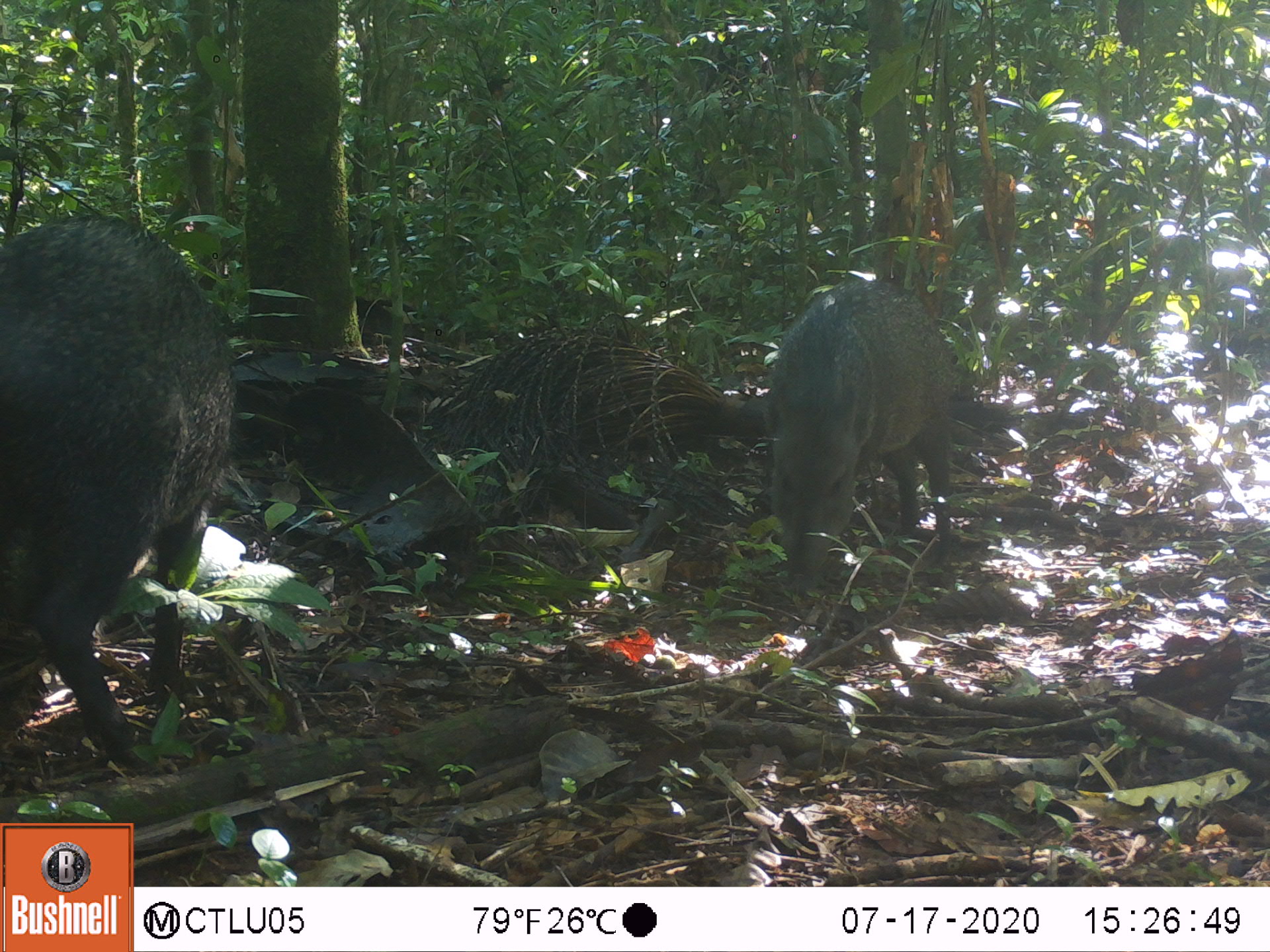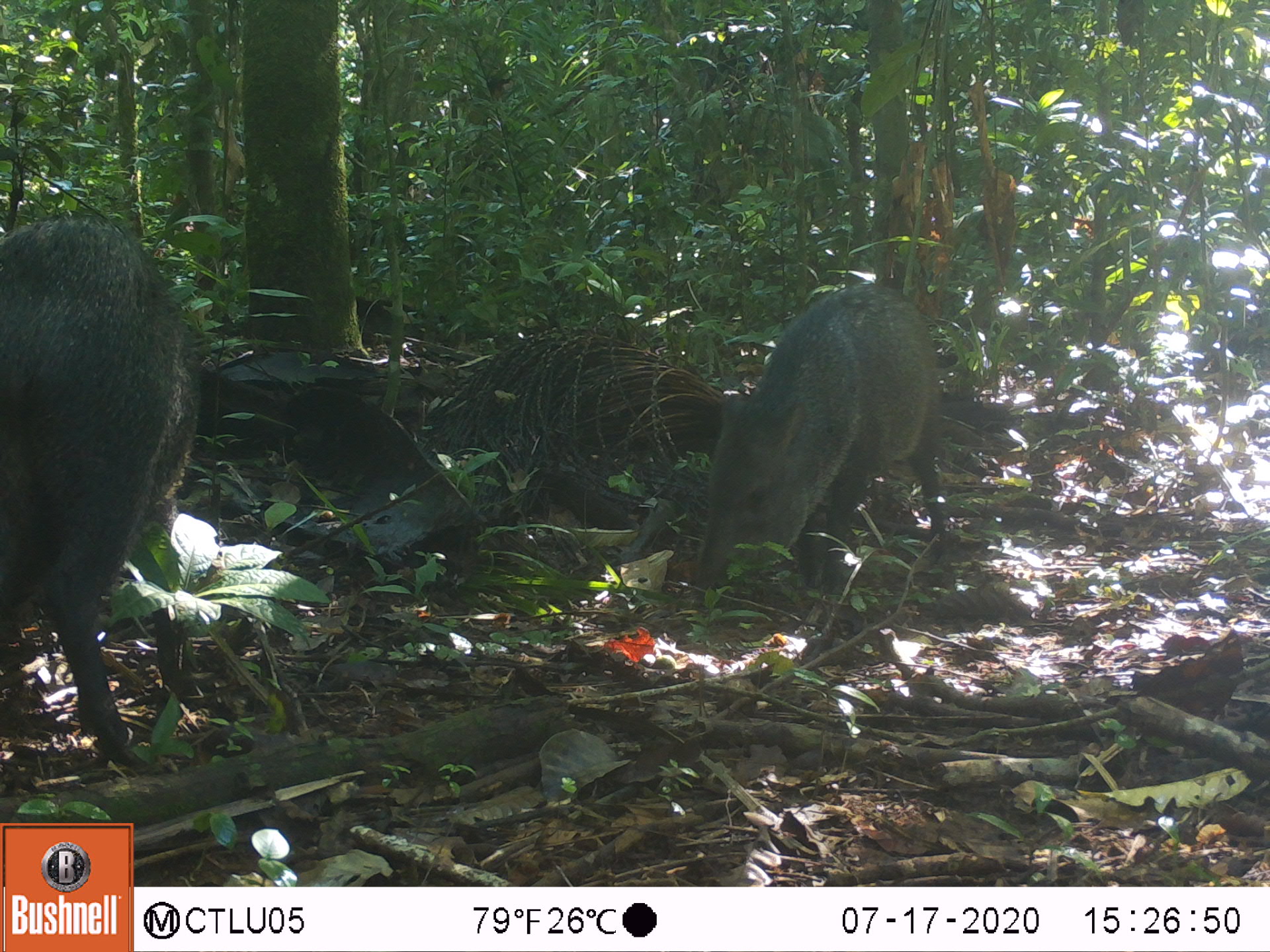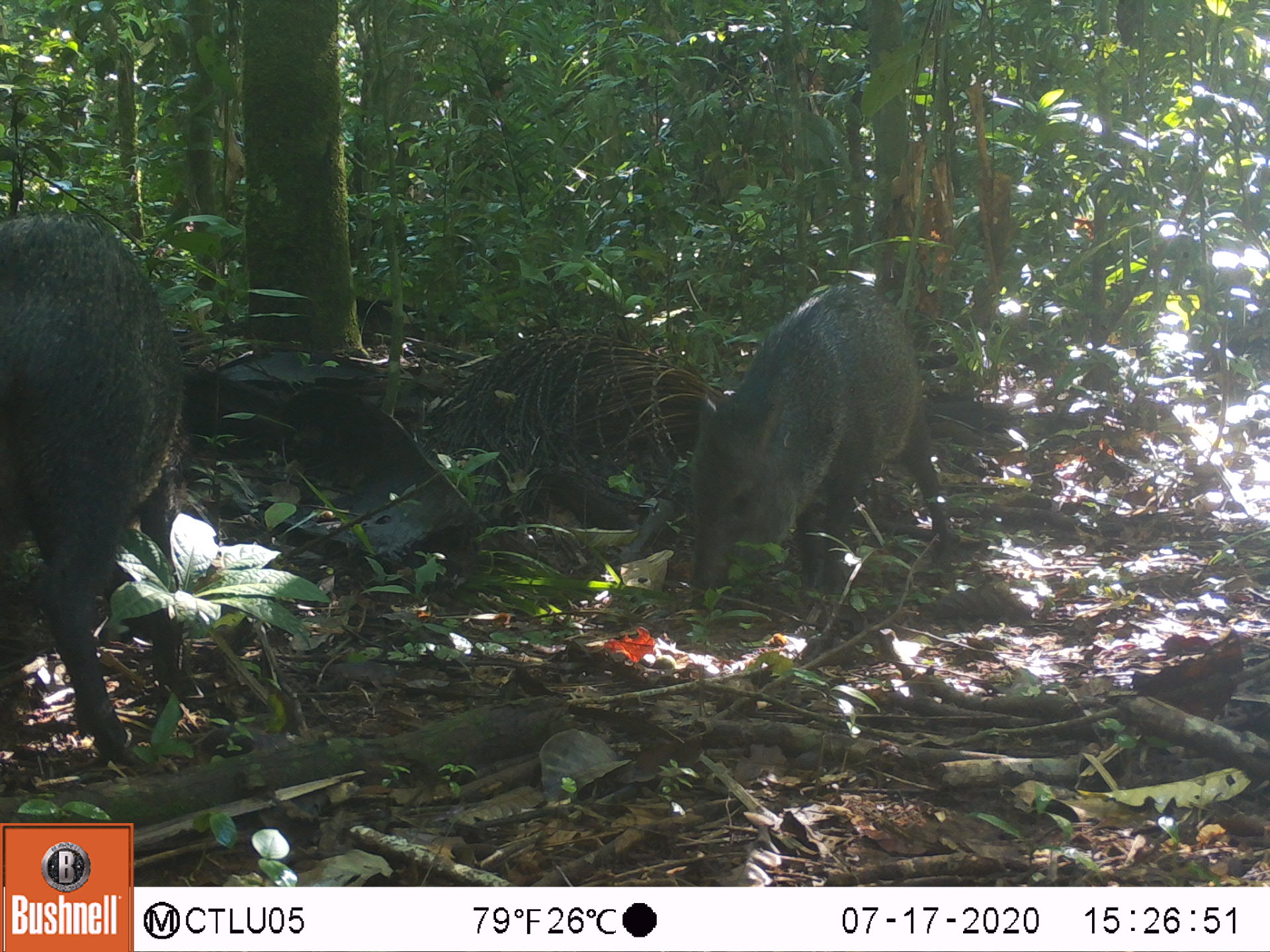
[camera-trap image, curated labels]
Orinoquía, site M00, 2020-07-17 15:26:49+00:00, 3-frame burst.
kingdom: Animalia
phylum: Chordata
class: Mammalia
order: Artiodactyla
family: Tayassuidae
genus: Pecari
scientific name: Pecari tajacu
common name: collared peccary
Collared peccary (Pecari tajacu).